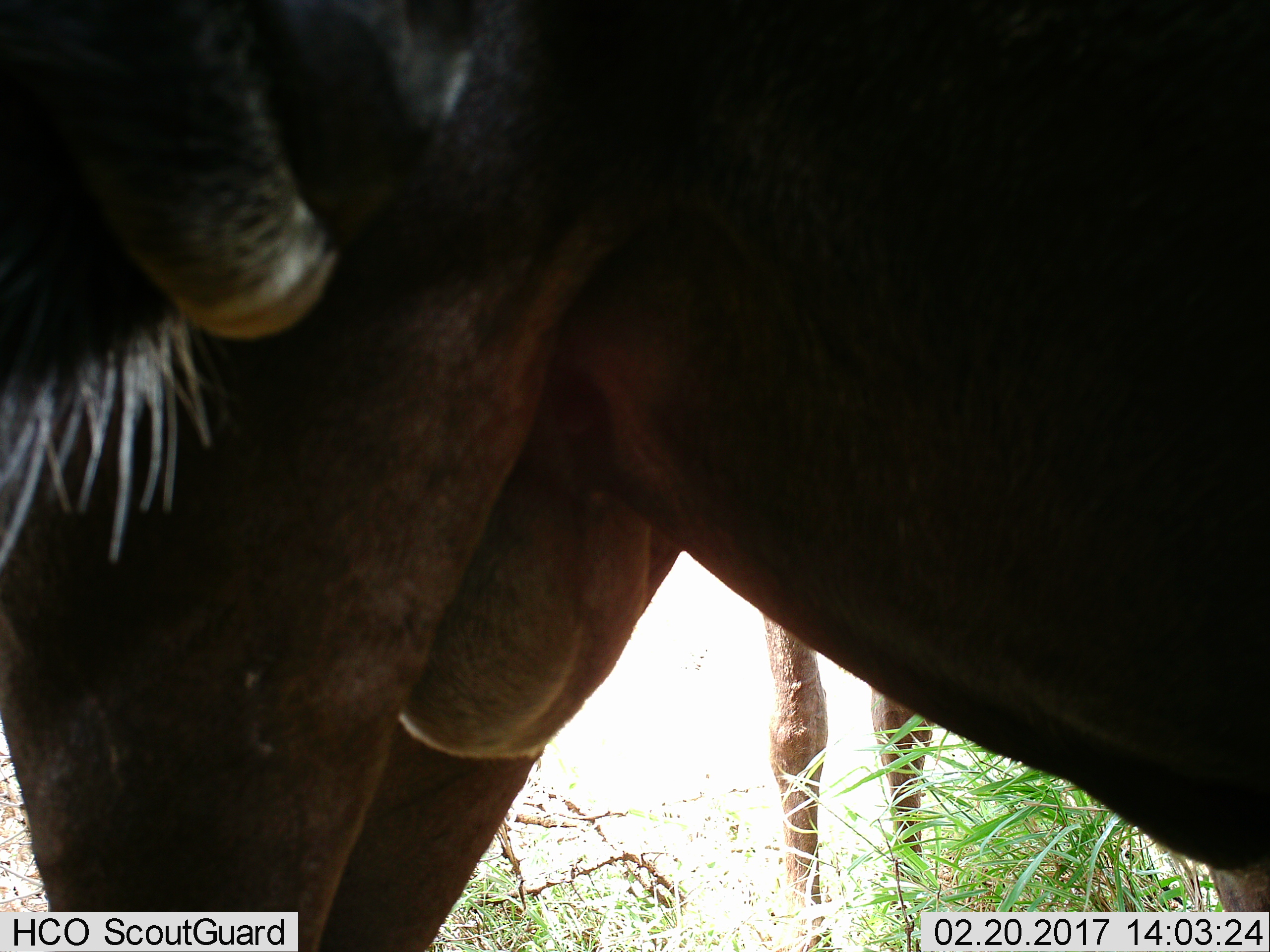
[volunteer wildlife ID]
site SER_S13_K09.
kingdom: Animalia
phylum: Chordata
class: Mammalia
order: Artiodactyla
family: Bovidae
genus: Connochaetes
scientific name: Connochaetes taurinus taurinus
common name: blue wildebeest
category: wildebeestblue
Wildebeestblue (blue wildebeest) (Connochaetes taurinus taurinus), count 2. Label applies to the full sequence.